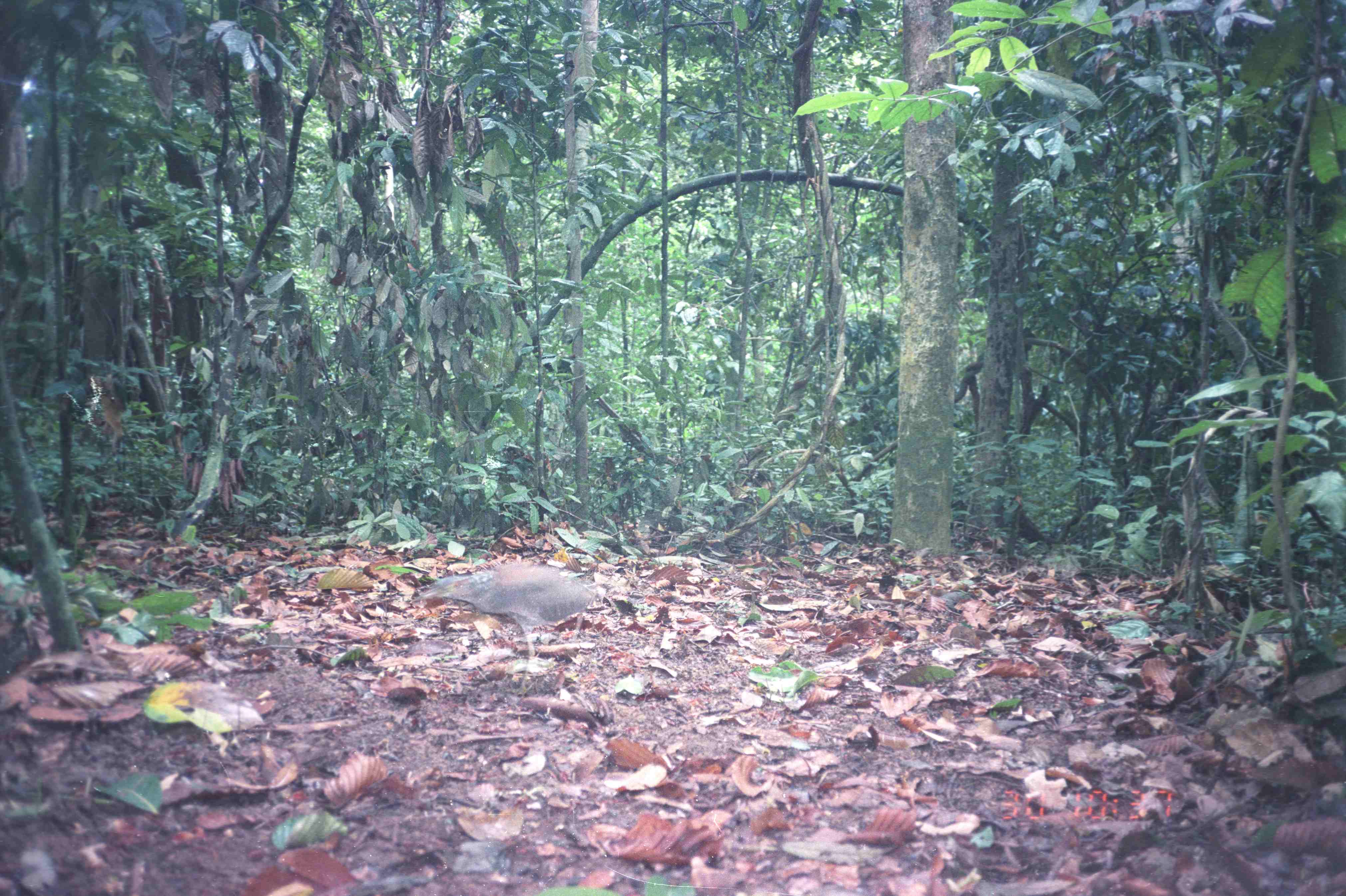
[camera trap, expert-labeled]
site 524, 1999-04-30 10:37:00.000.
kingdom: Animalia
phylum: Chordata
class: Aves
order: Pelecaniformes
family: Ardeidae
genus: Butorides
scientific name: Butorides striata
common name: striated heron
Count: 1.